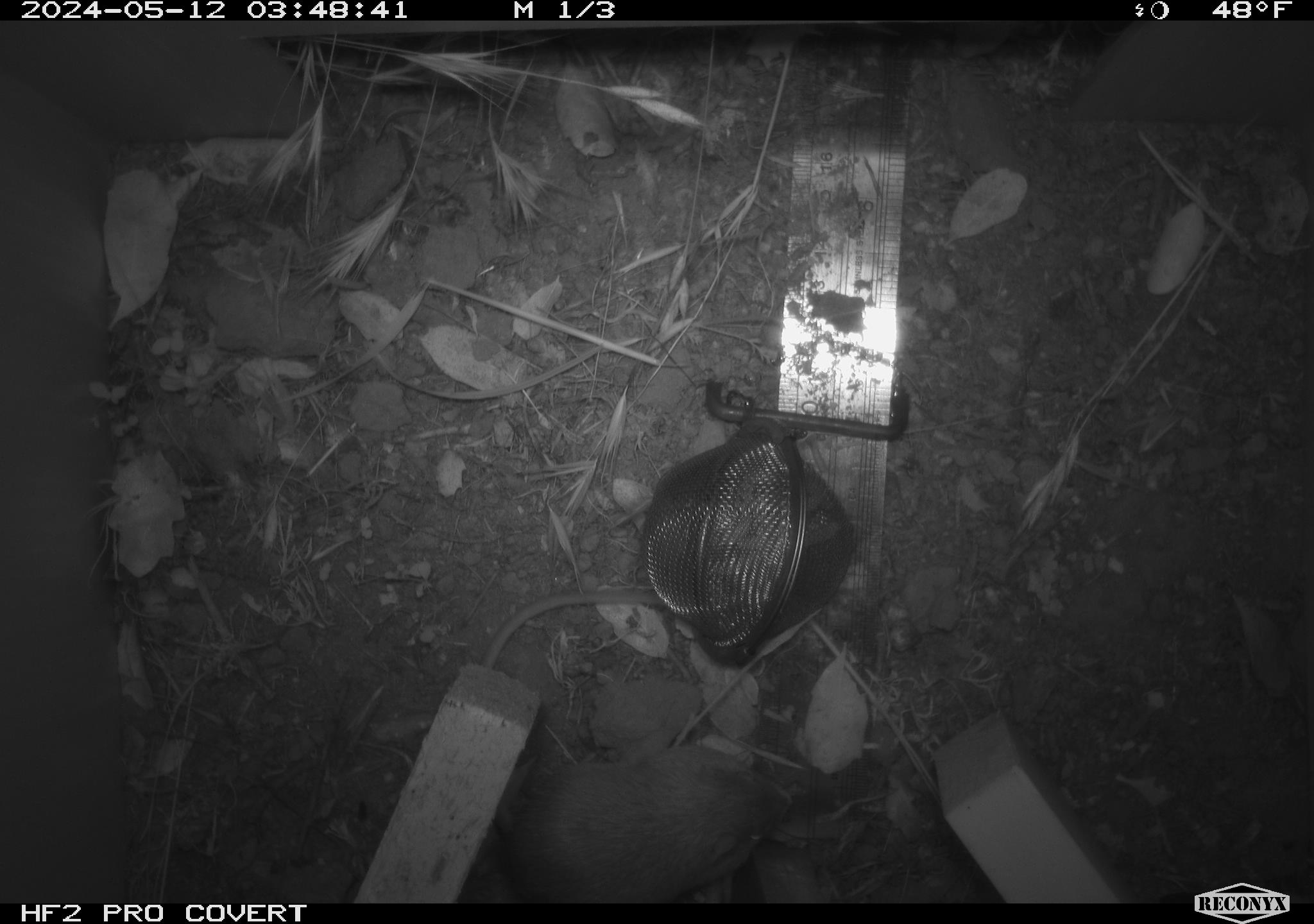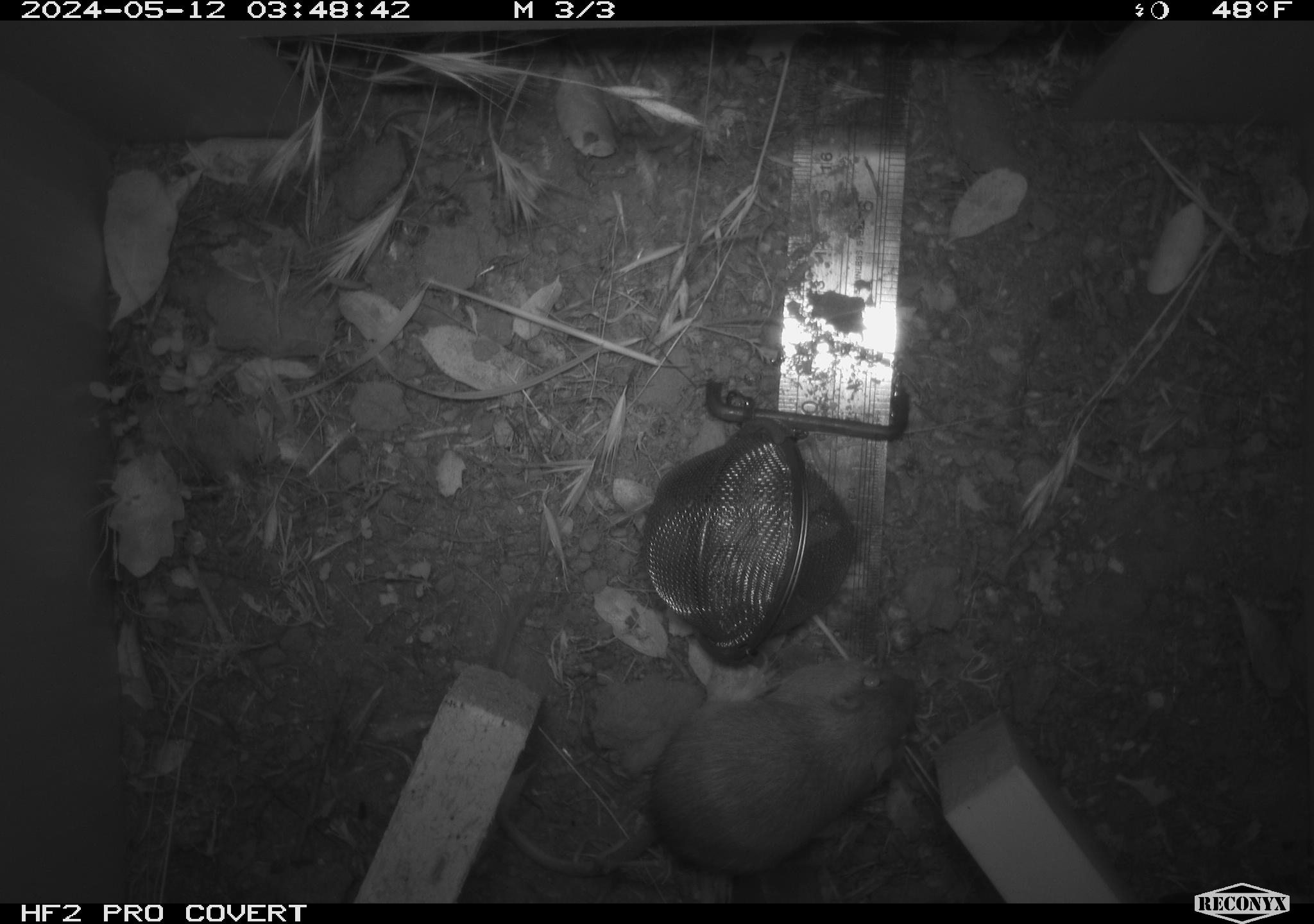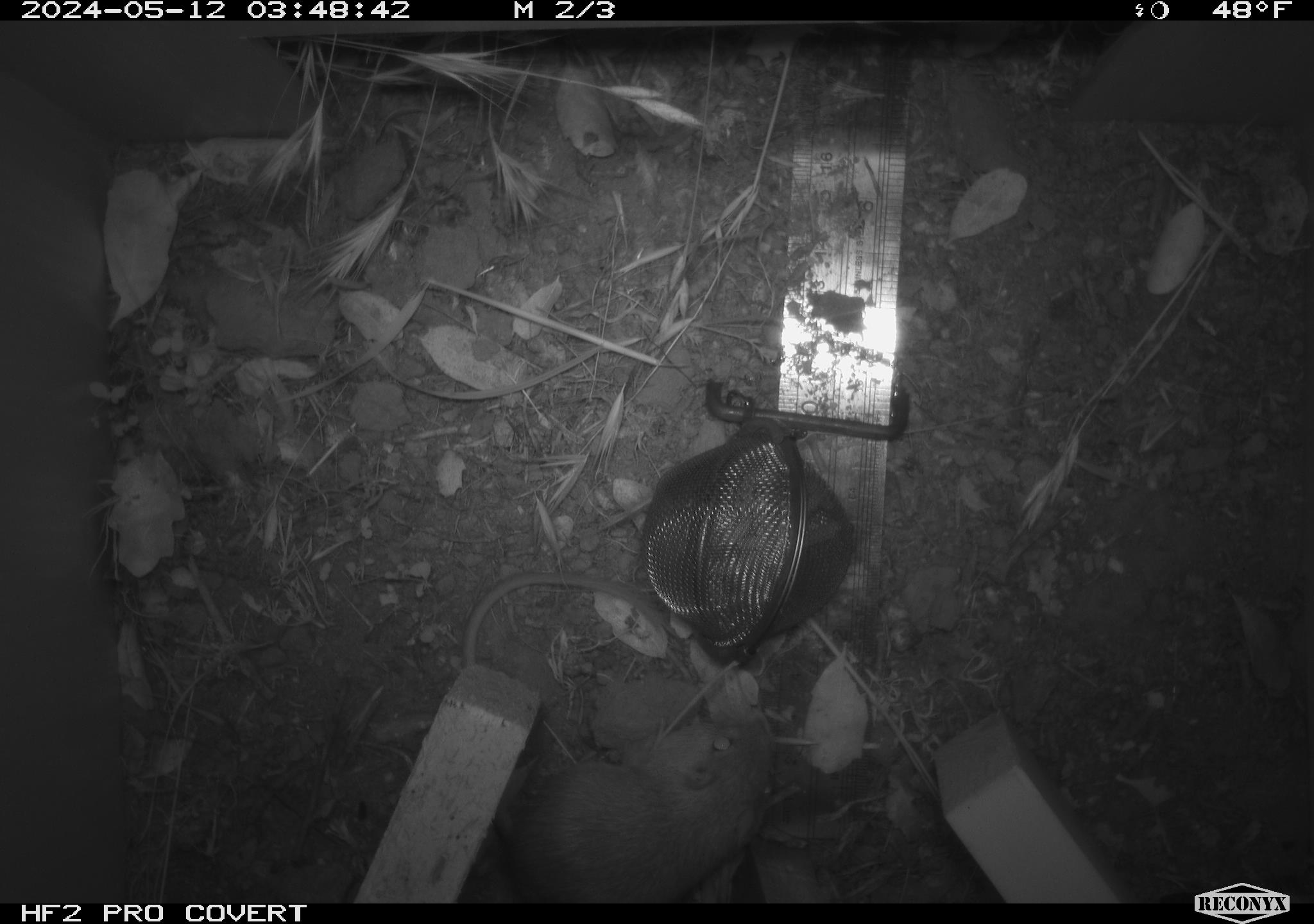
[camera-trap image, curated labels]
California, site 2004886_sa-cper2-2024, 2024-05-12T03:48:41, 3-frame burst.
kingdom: Animalia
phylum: Chordata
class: Mammalia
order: Rodentia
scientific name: Rodentia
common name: rodent